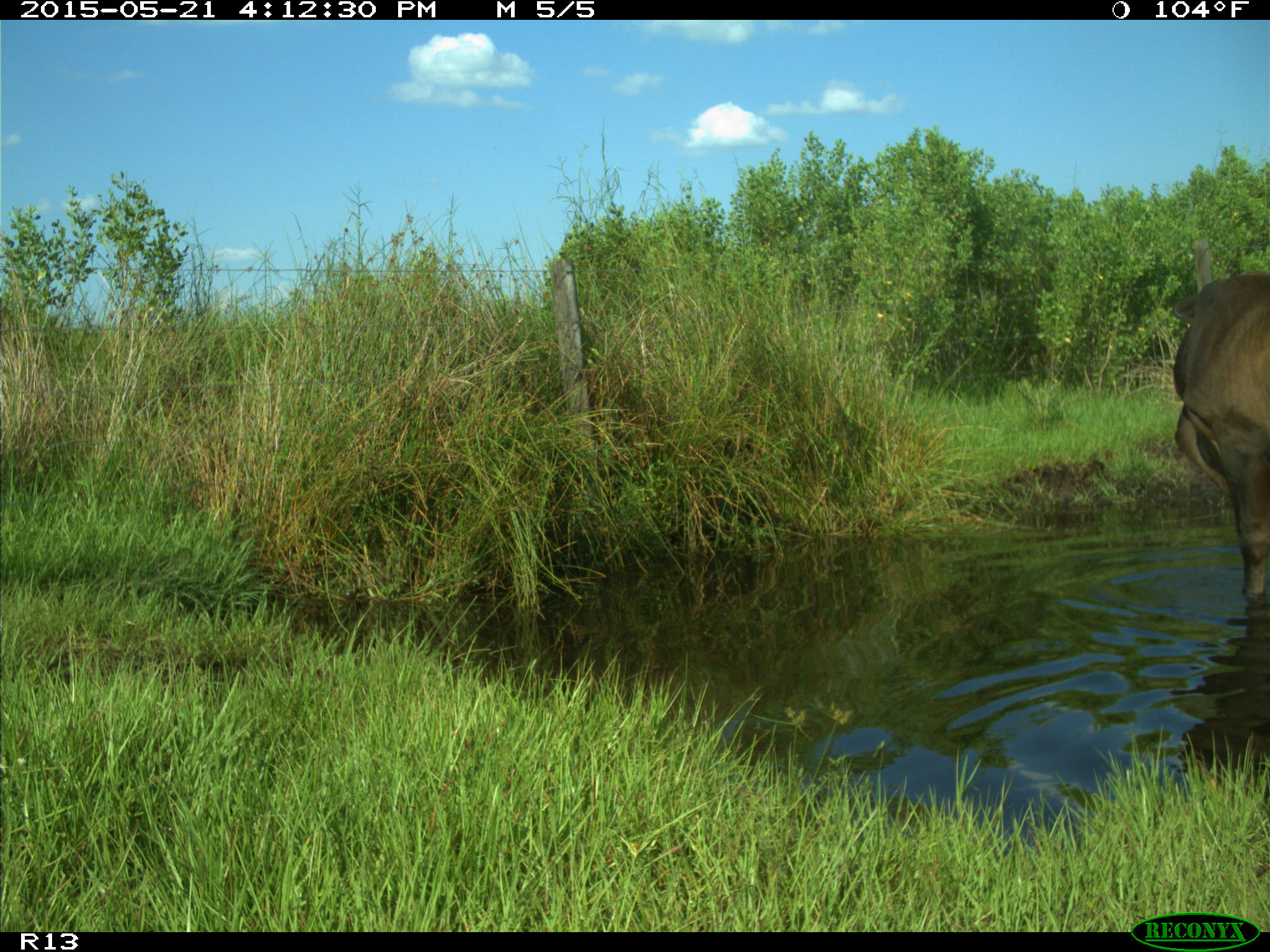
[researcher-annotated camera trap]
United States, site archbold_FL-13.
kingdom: Animalia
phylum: Chordata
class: Mammalia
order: Artiodactyla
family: Bovidae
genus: Bos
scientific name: Bos taurus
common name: domestic cow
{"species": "Bos taurus (domestic cow)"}